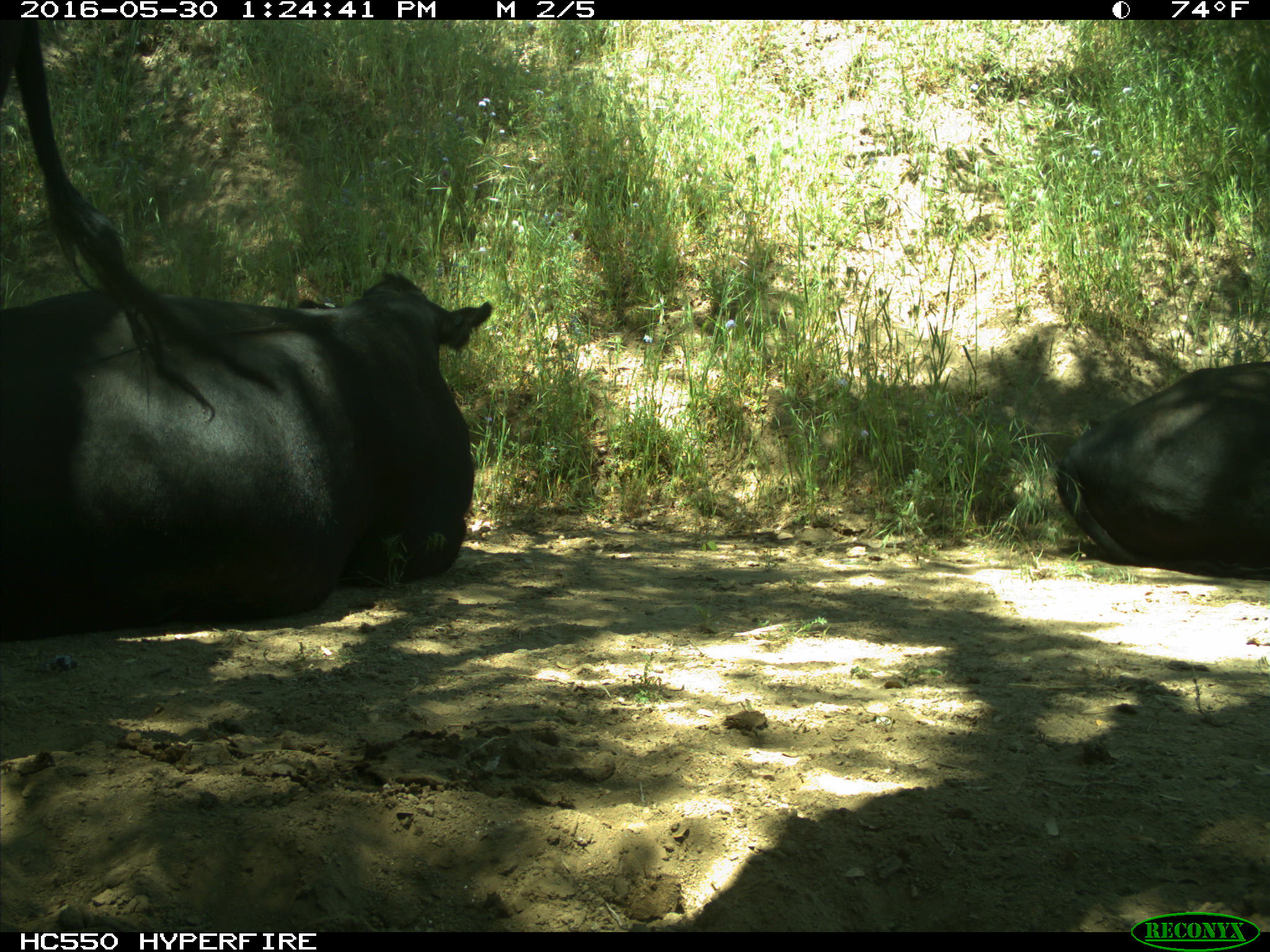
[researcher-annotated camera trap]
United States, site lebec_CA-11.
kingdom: Animalia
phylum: Chordata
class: Mammalia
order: Artiodactyla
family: Bovidae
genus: Bos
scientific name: Bos taurus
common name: domestic cow